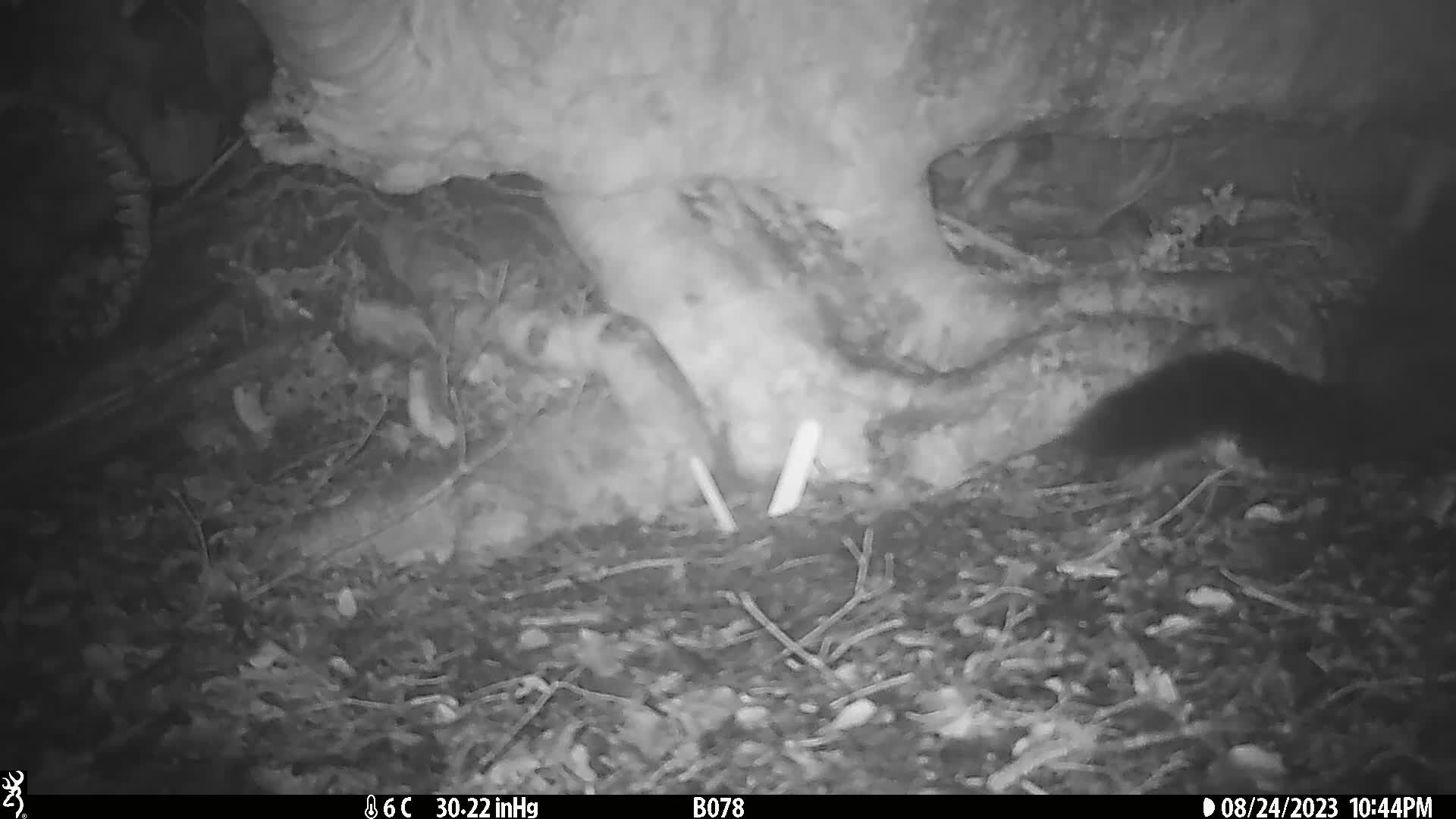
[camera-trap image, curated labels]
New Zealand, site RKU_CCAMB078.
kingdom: Animalia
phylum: Chordata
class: Mammalia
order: Diprotodontia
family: Phalangeridae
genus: Trichosurus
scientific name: Trichosurus vulpecula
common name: common brushtail possum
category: possum